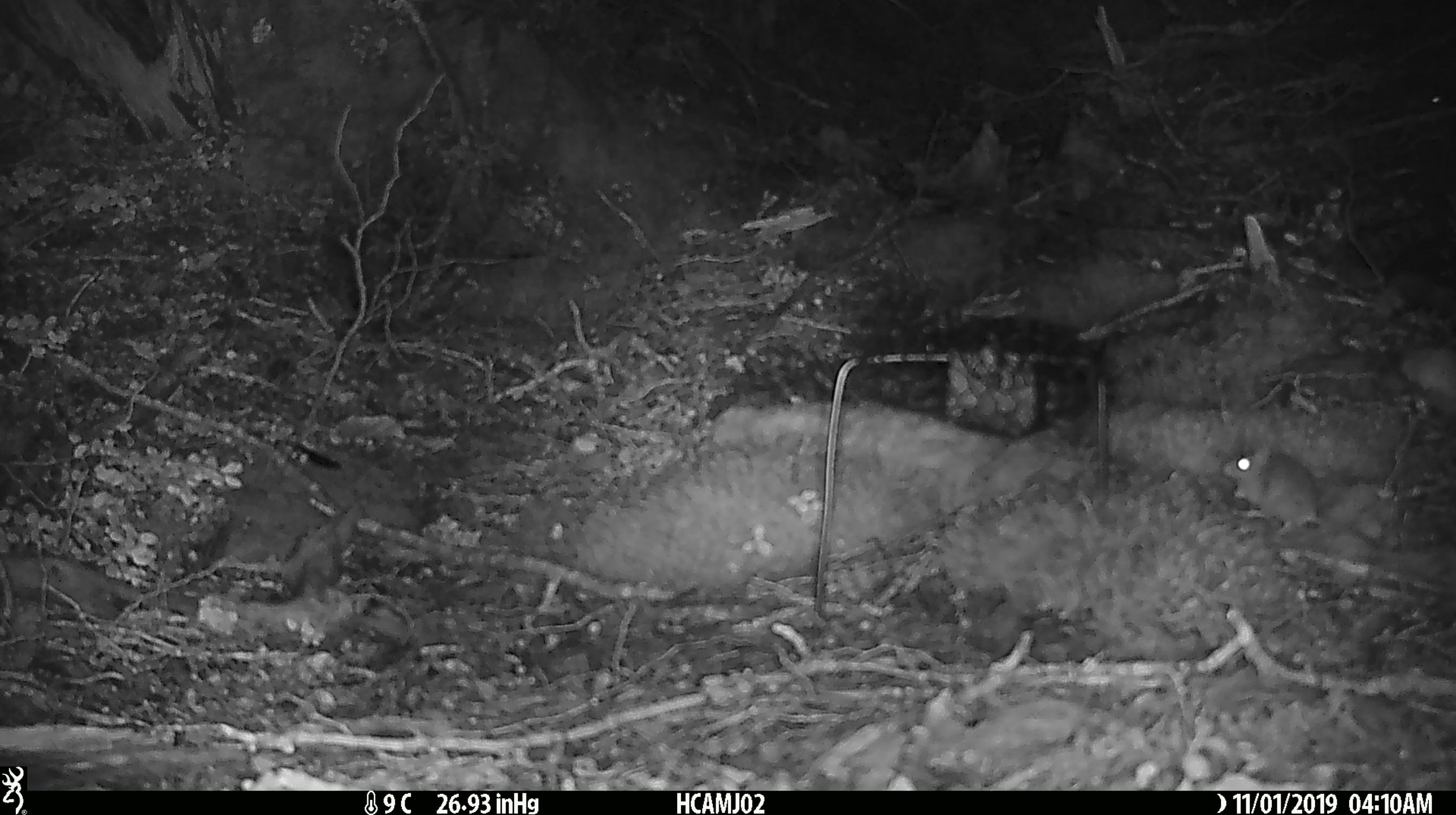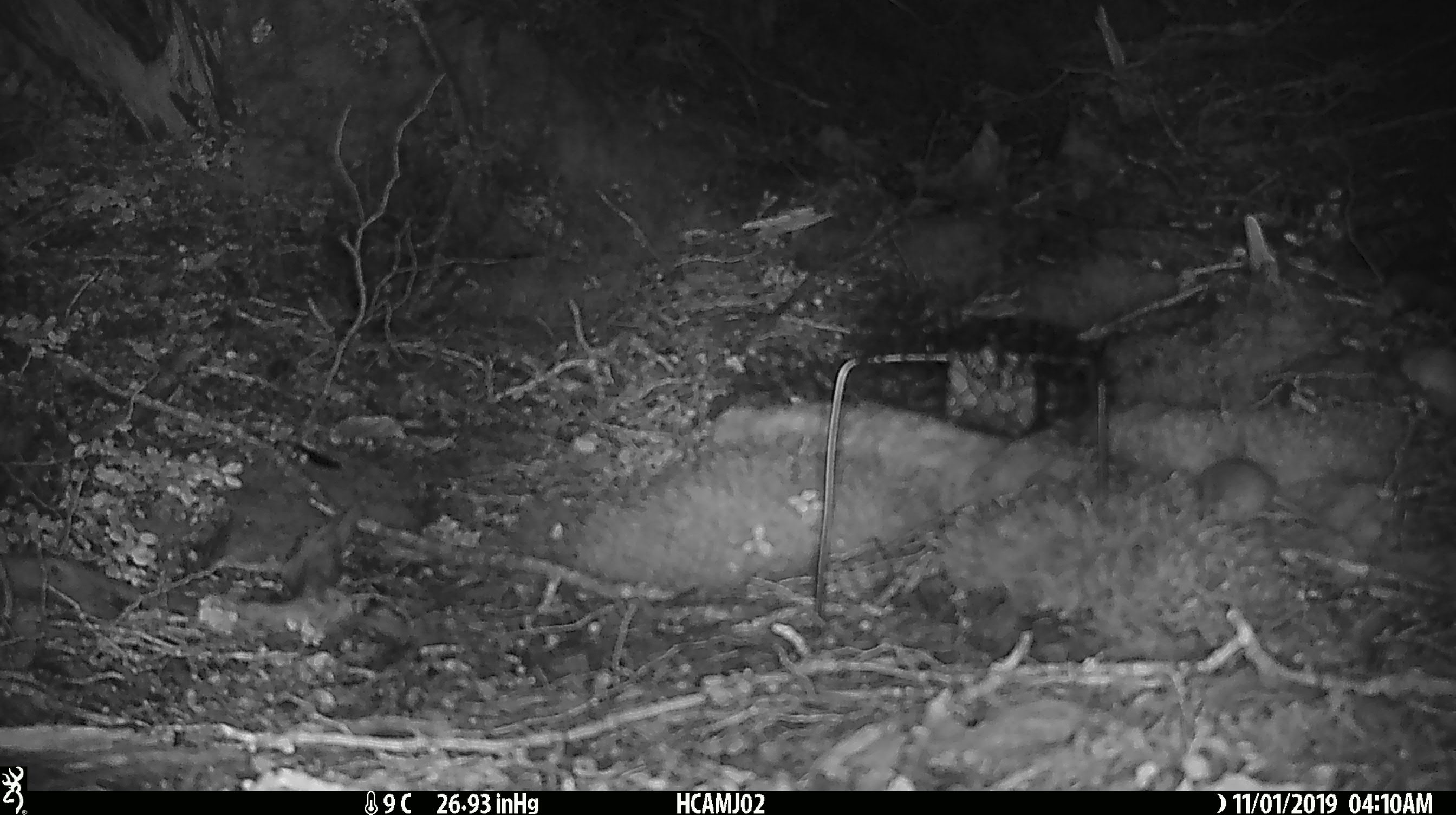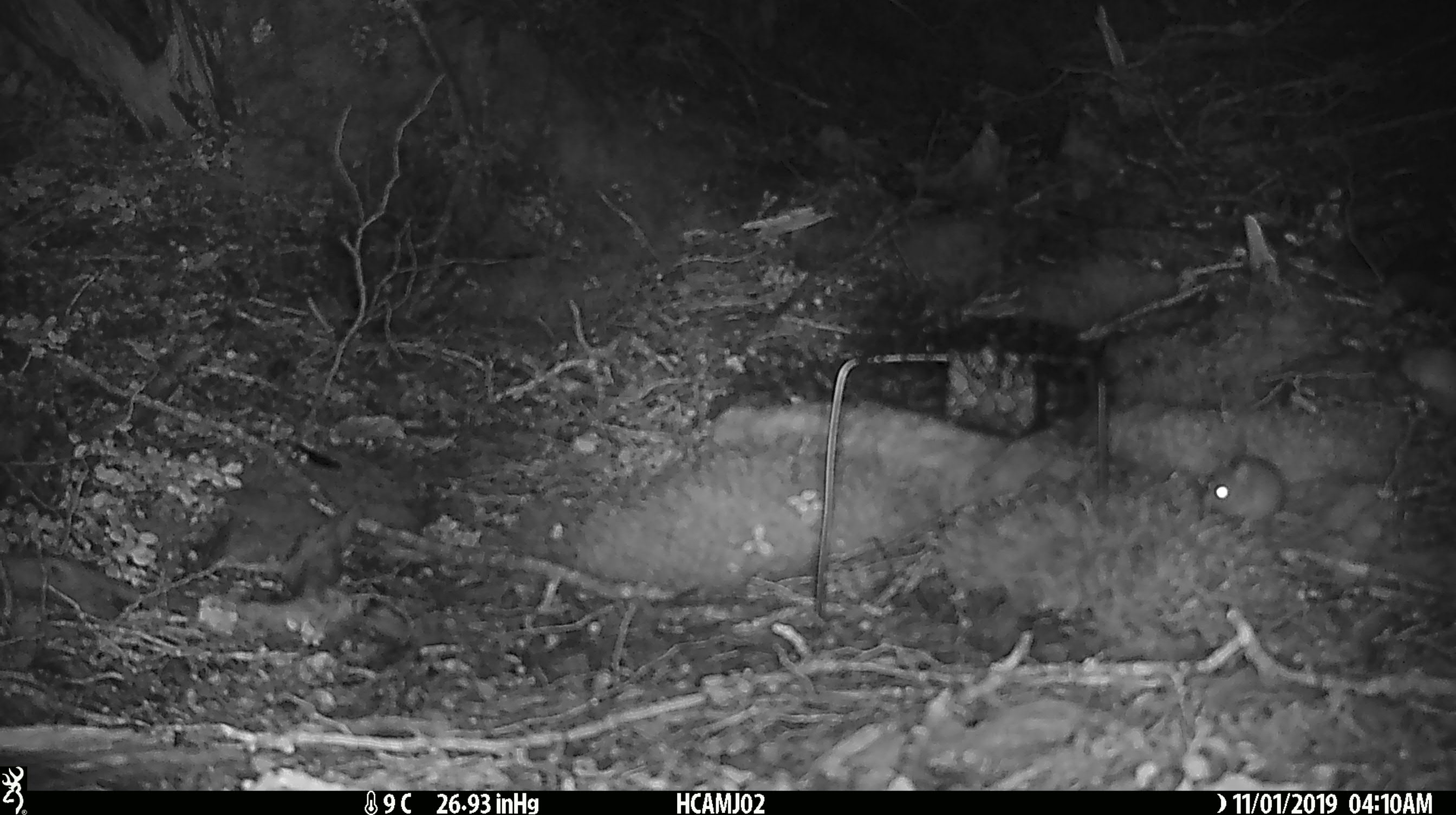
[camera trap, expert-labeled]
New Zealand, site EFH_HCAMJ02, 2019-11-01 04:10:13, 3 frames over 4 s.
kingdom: Animalia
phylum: Chordata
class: Mammalia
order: Rodentia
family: Muridae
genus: Mus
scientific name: Mus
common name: mouse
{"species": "mouse (Mus)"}